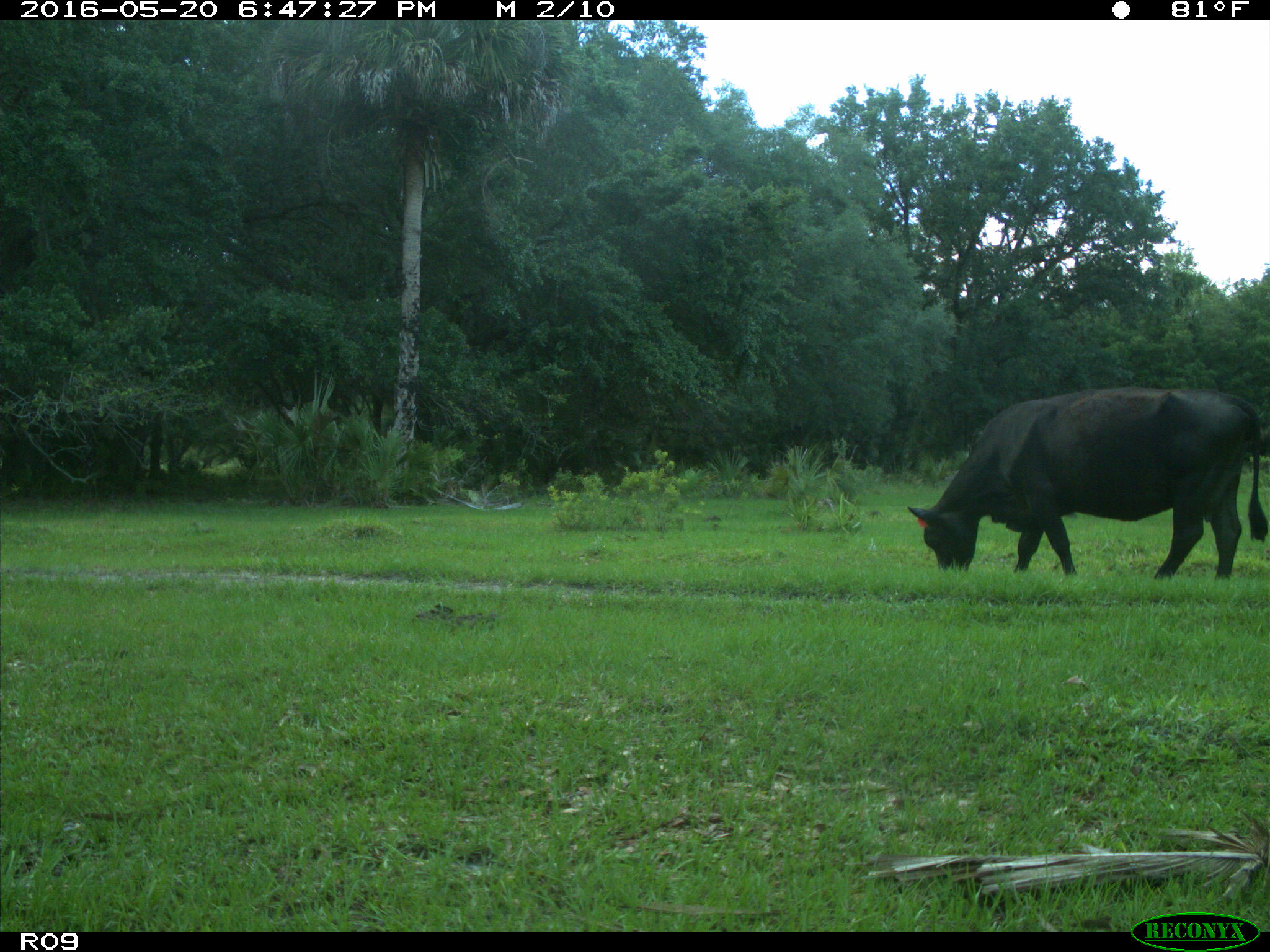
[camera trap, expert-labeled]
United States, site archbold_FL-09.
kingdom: Animalia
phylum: Chordata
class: Mammalia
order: Artiodactyla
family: Bovidae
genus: Bos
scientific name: Bos taurus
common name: domestic cow